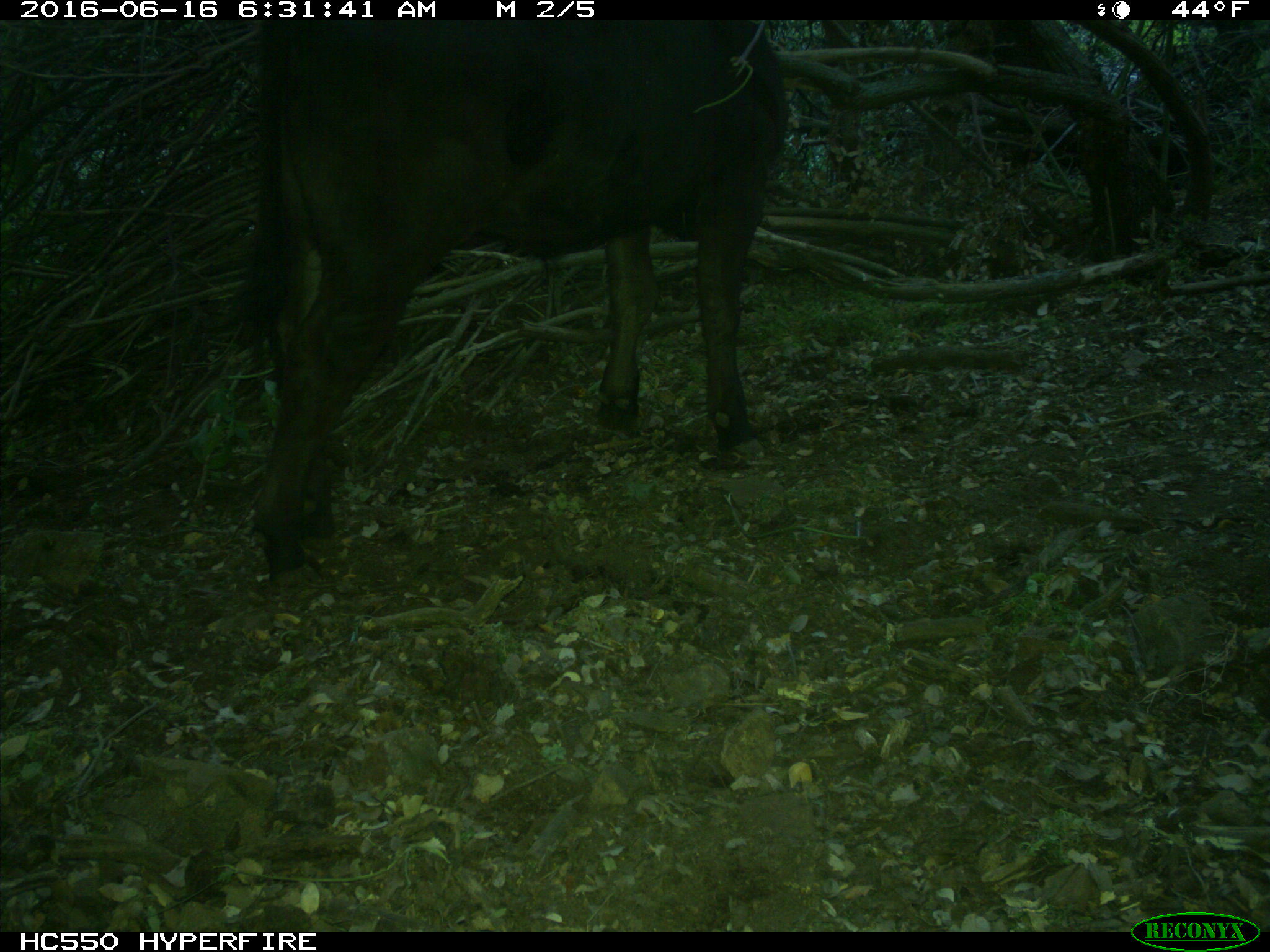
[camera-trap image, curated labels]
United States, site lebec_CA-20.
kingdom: Animalia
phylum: Chordata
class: Mammalia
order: Artiodactyla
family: Bovidae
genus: Bos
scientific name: Bos taurus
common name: domestic cow